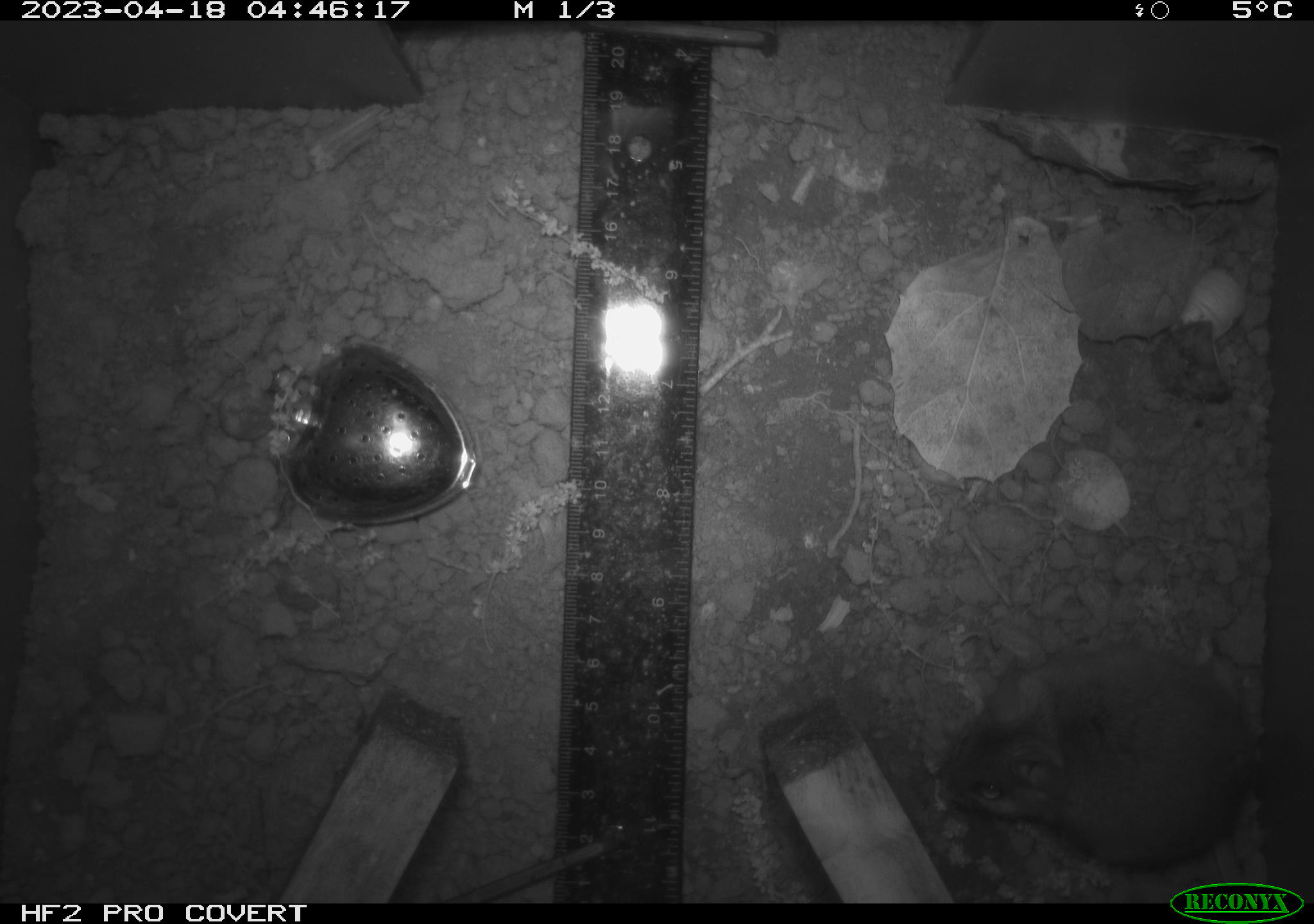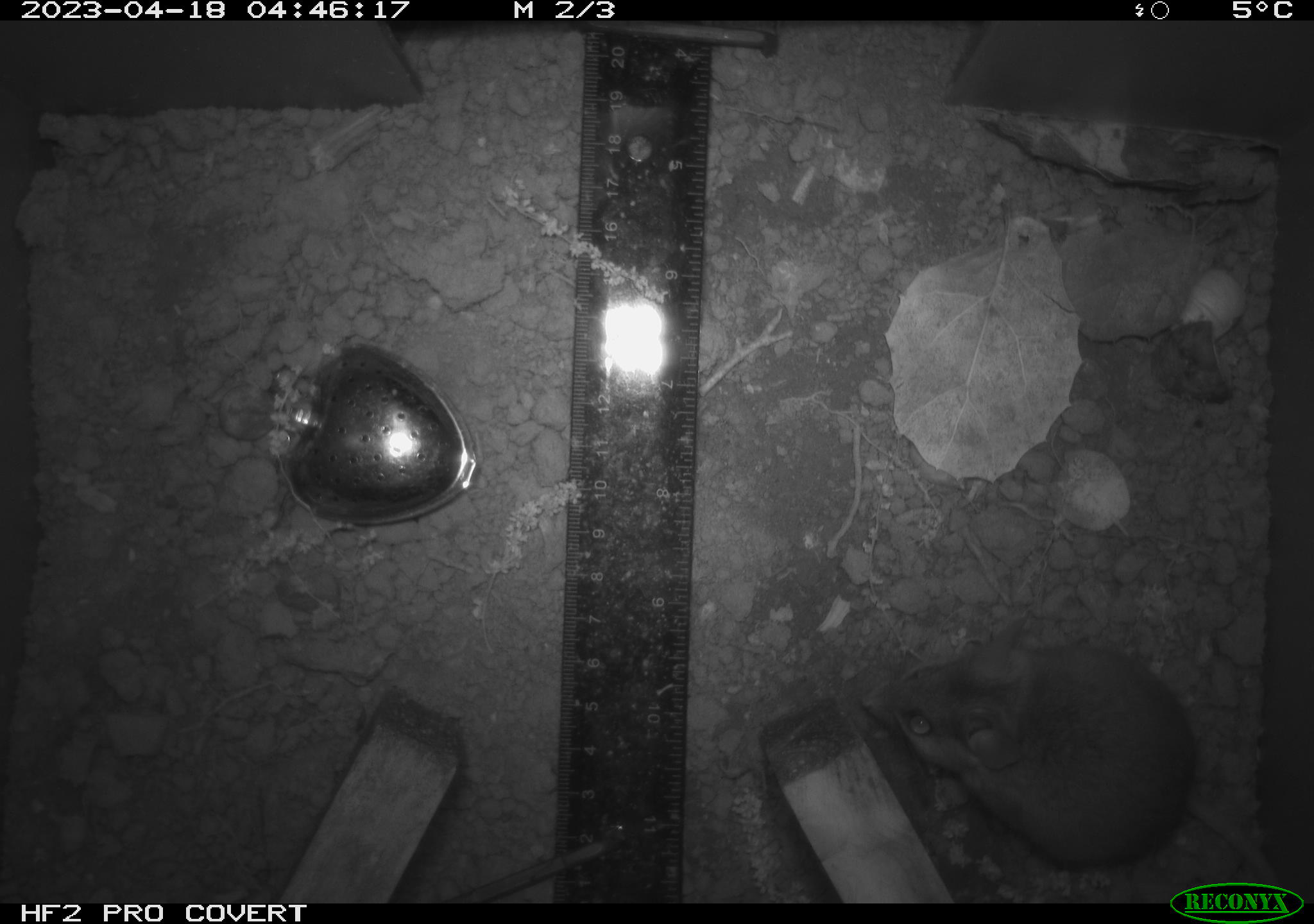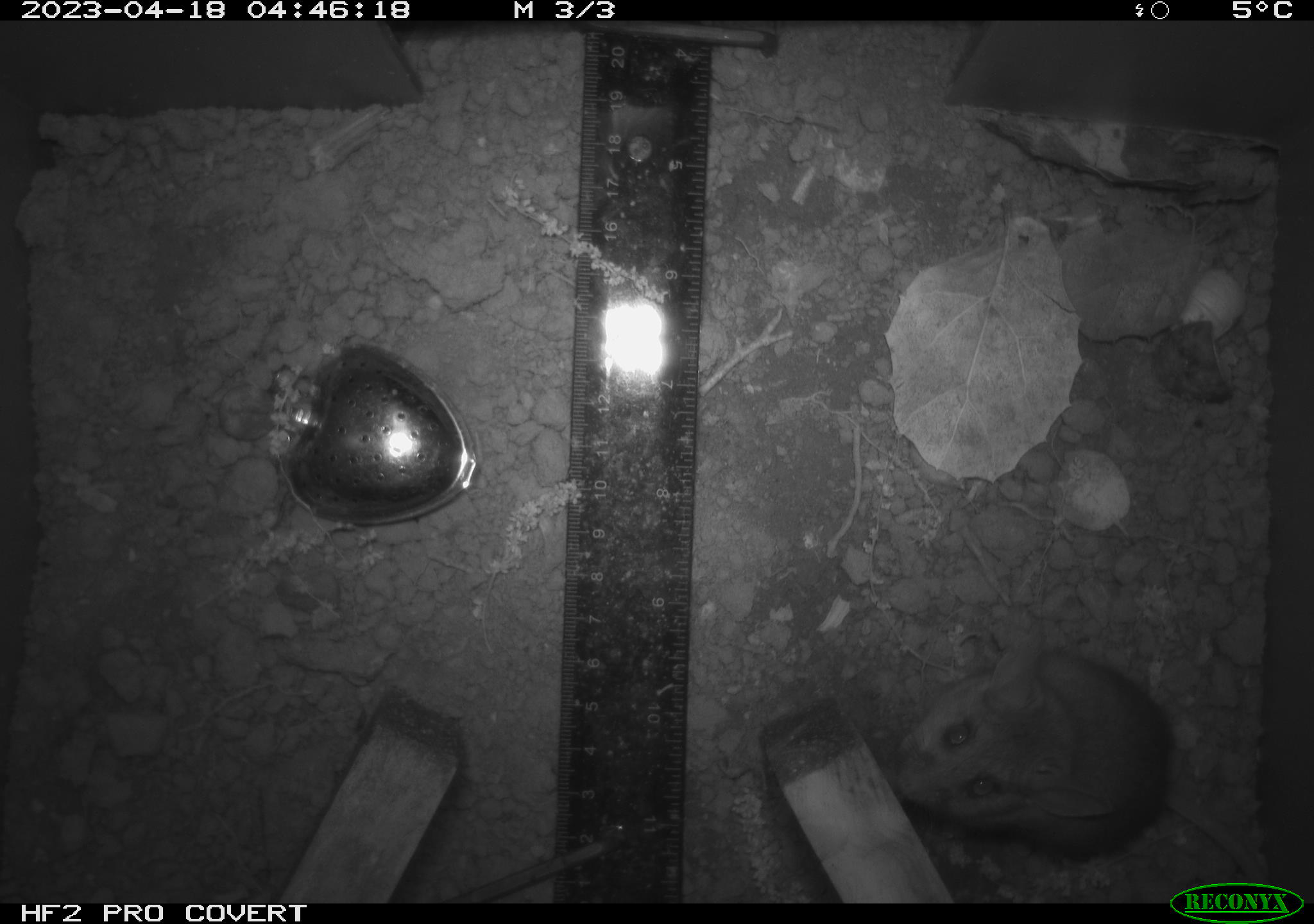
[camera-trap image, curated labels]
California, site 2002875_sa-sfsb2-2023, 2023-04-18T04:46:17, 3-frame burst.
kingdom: Animalia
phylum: Chordata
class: Mammalia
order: Rodentia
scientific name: Rodentia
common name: mouse species